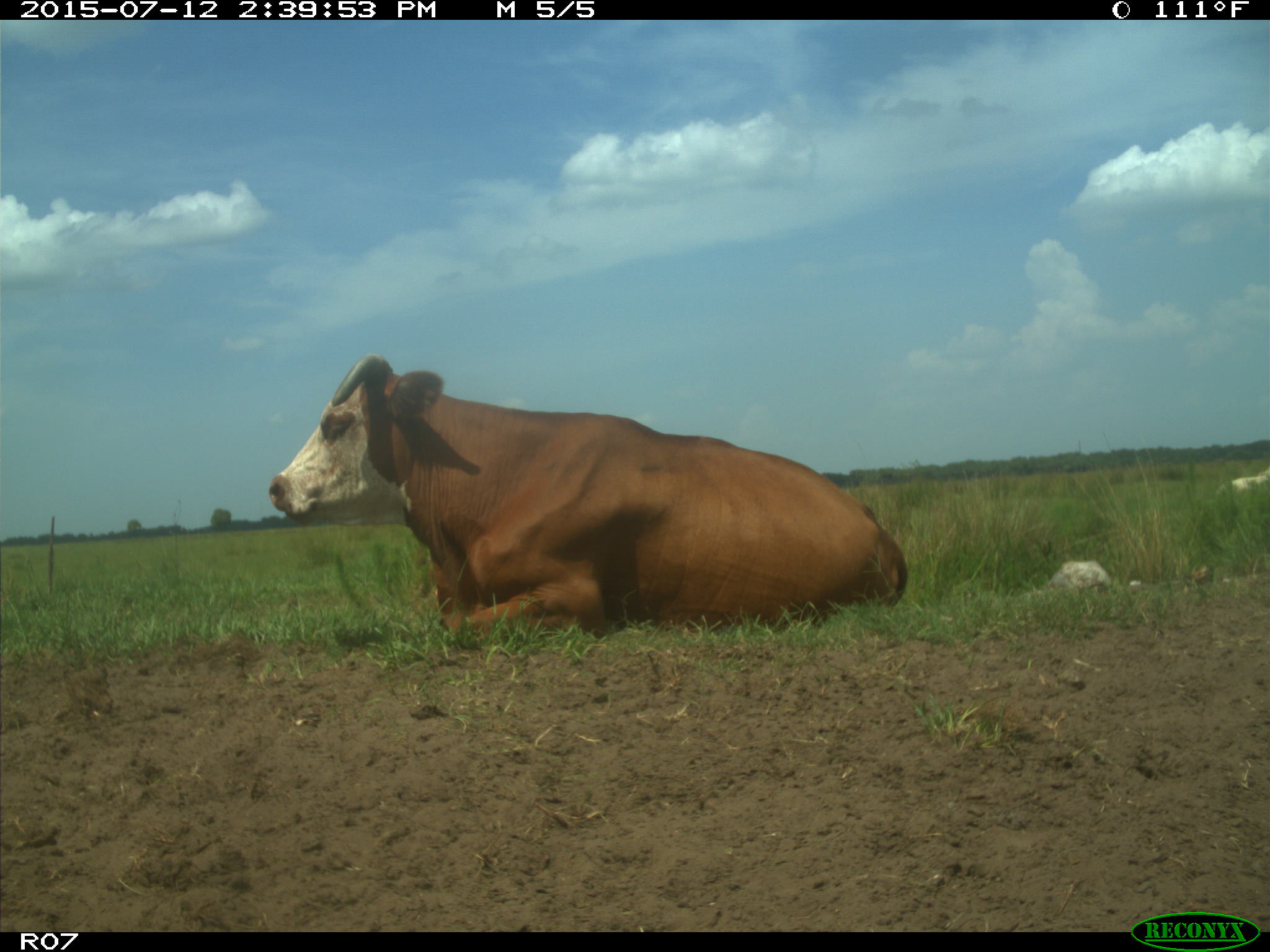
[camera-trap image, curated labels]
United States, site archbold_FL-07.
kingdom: Animalia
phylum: Chordata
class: Mammalia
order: Artiodactyla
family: Bovidae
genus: Bos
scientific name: Bos taurus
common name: domestic cow